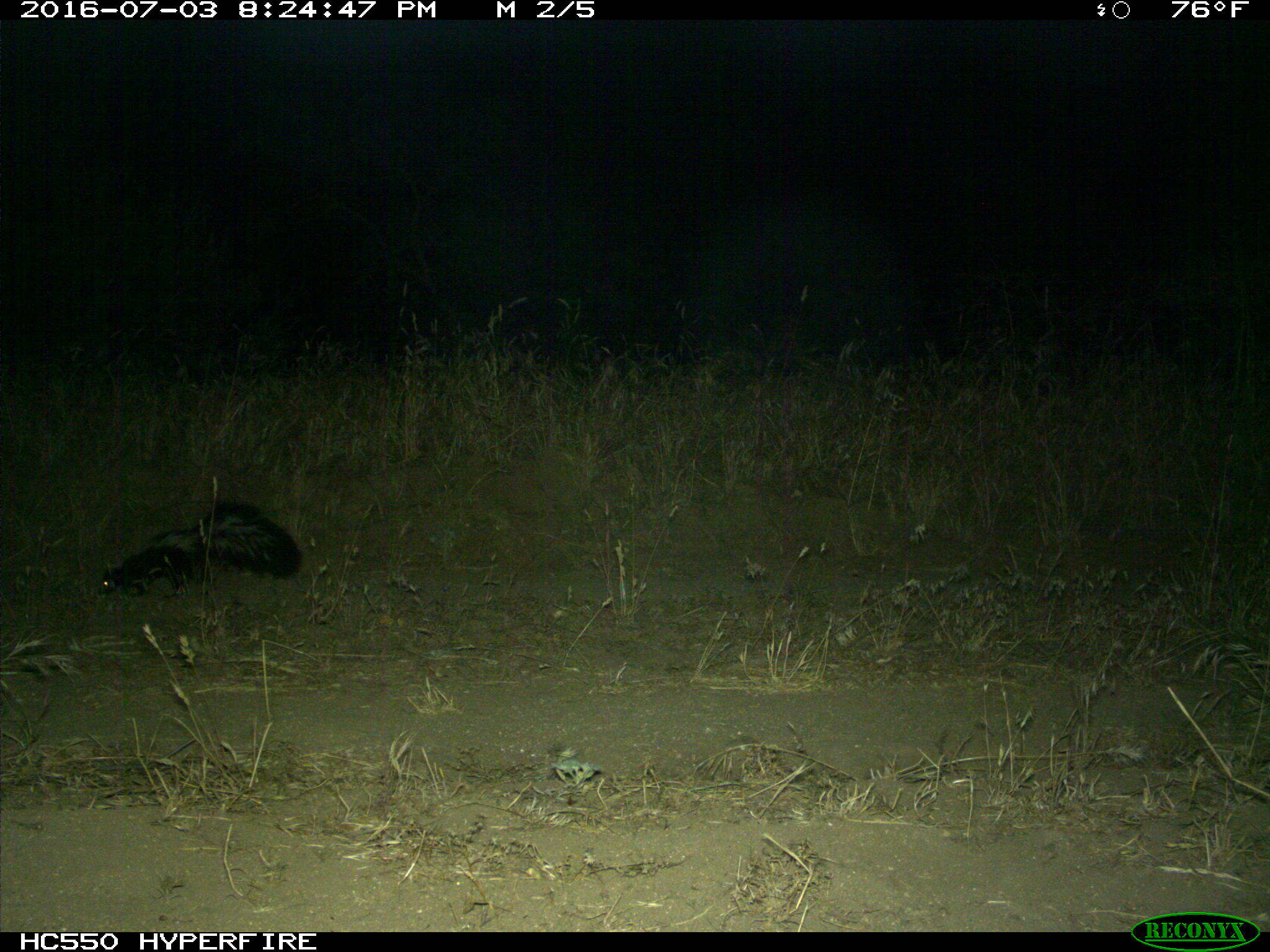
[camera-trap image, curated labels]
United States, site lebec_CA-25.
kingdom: Animalia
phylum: Chordata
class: Mammalia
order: Carnivora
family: Mephitidae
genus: Mephitis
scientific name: Mephitis mephitis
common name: striped skunk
Mephitis mephitis (striped skunk).